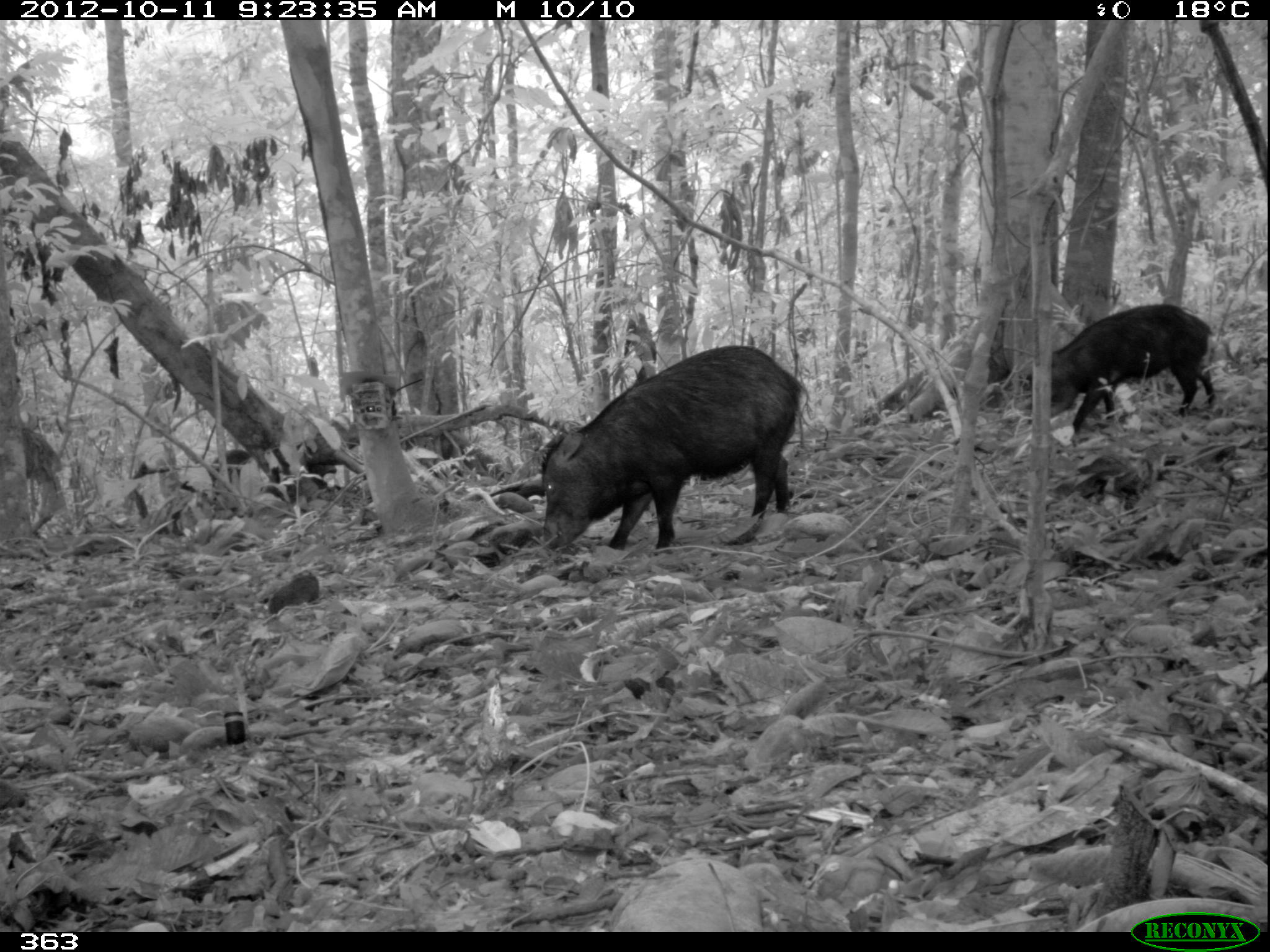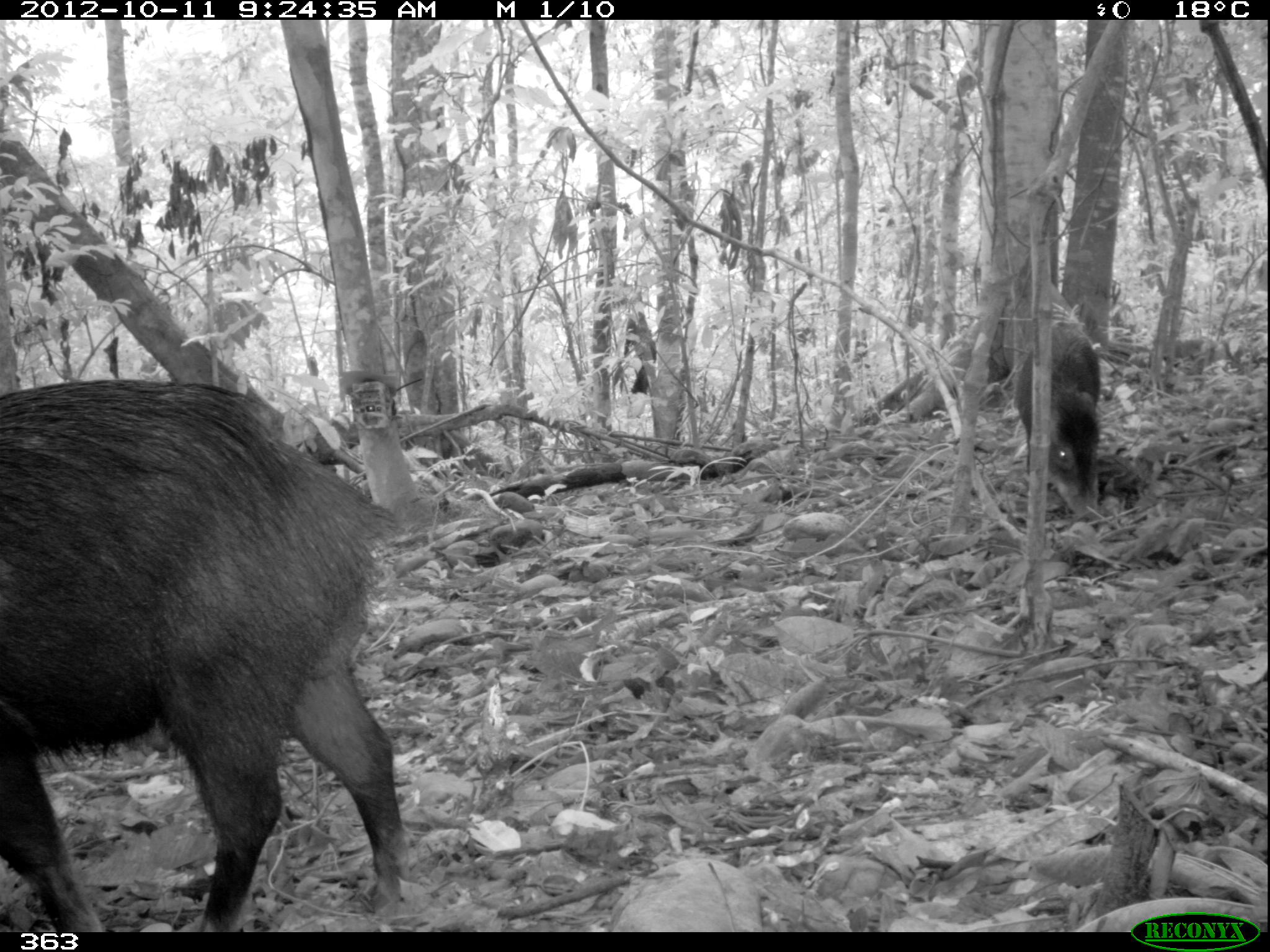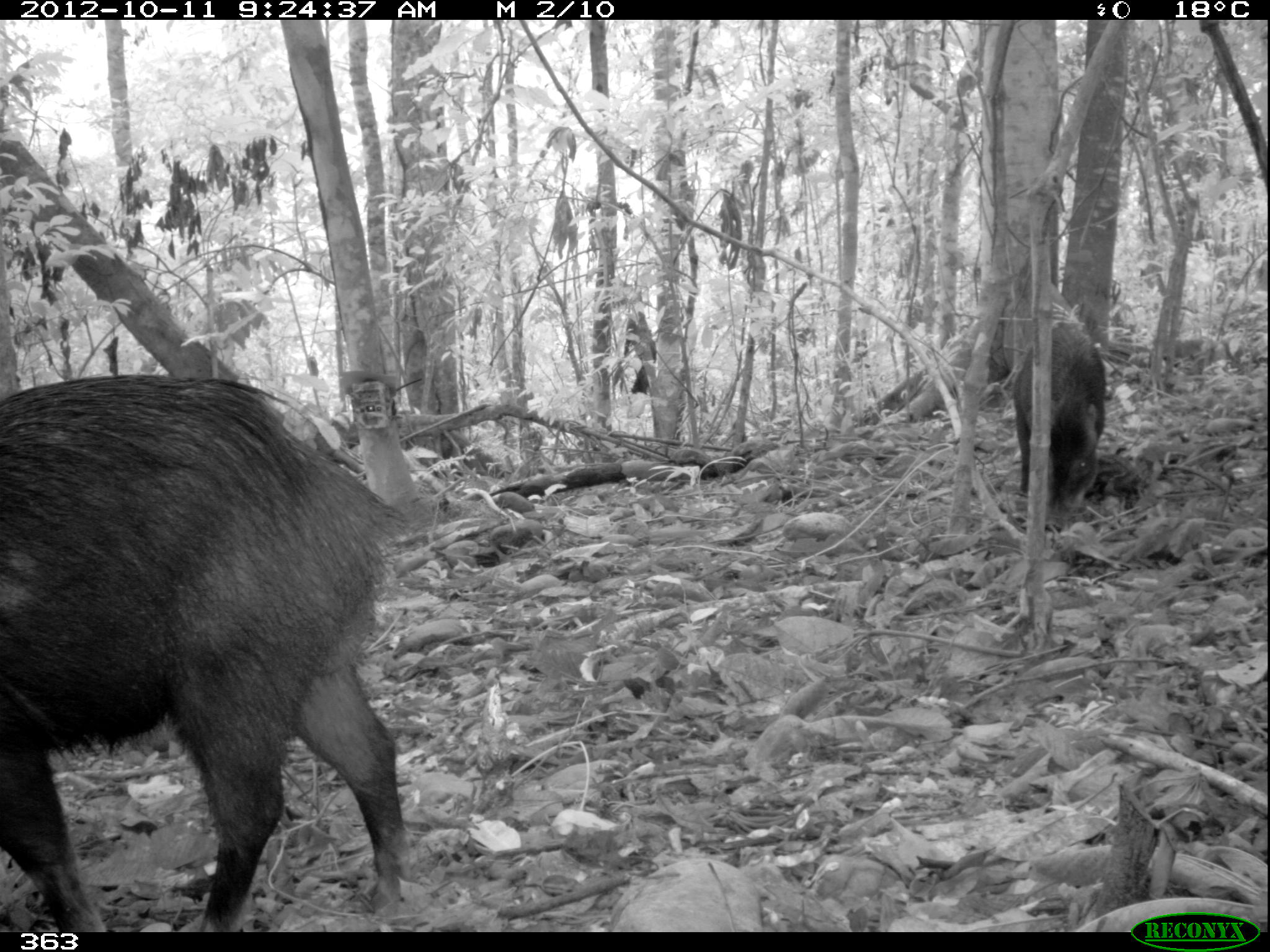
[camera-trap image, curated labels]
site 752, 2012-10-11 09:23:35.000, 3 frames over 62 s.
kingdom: Animalia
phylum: Chordata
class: Mammalia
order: Artiodactyla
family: Tayassuidae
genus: Tayassu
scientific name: Tayassu pecari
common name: white-lipped peccary